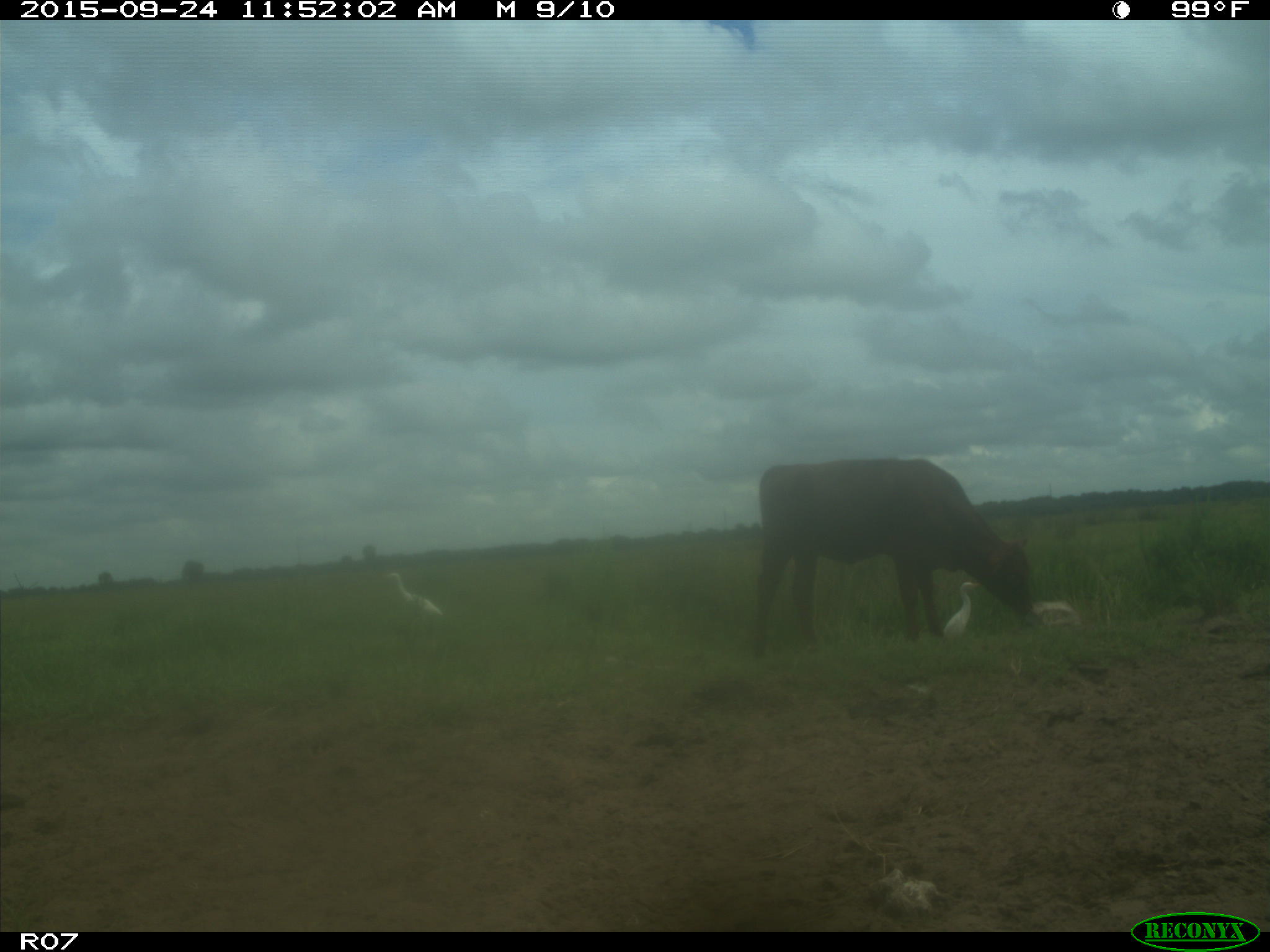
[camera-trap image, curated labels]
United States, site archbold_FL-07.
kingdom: Animalia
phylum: Chordata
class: Mammalia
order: Artiodactyla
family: Bovidae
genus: Bos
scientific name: Bos taurus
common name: domestic cow